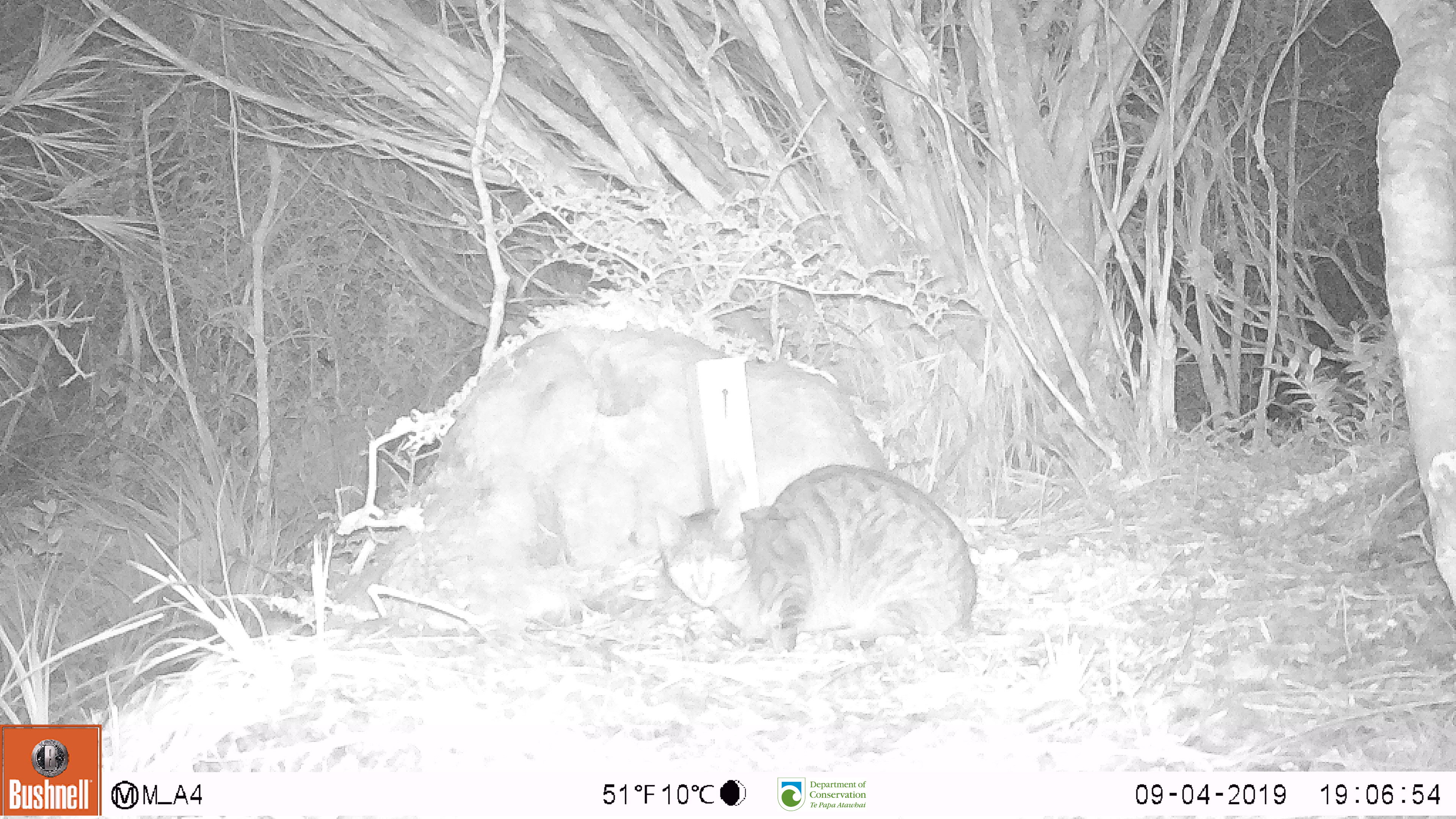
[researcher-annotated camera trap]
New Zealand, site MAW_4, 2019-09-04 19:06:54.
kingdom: Animalia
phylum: Chordata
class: Mammalia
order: Carnivora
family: Felidae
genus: Felis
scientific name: Felis catus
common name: domestic cat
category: cat